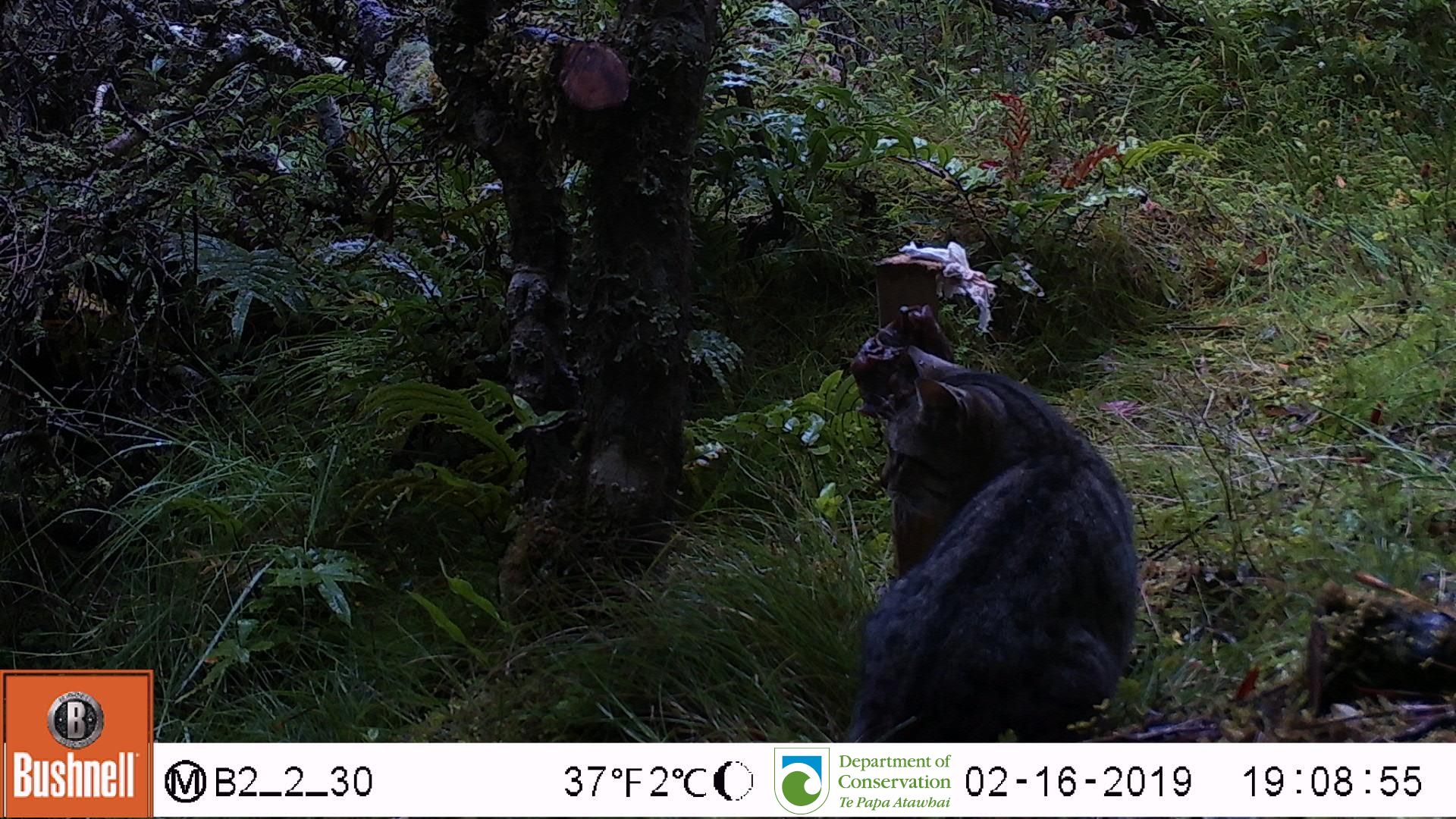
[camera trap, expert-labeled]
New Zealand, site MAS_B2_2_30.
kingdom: Animalia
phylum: Chordata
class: Mammalia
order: Carnivora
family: Felidae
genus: Felis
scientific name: Felis catus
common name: domestic cat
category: cat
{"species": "cat (domestic cat) (Felis catus)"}